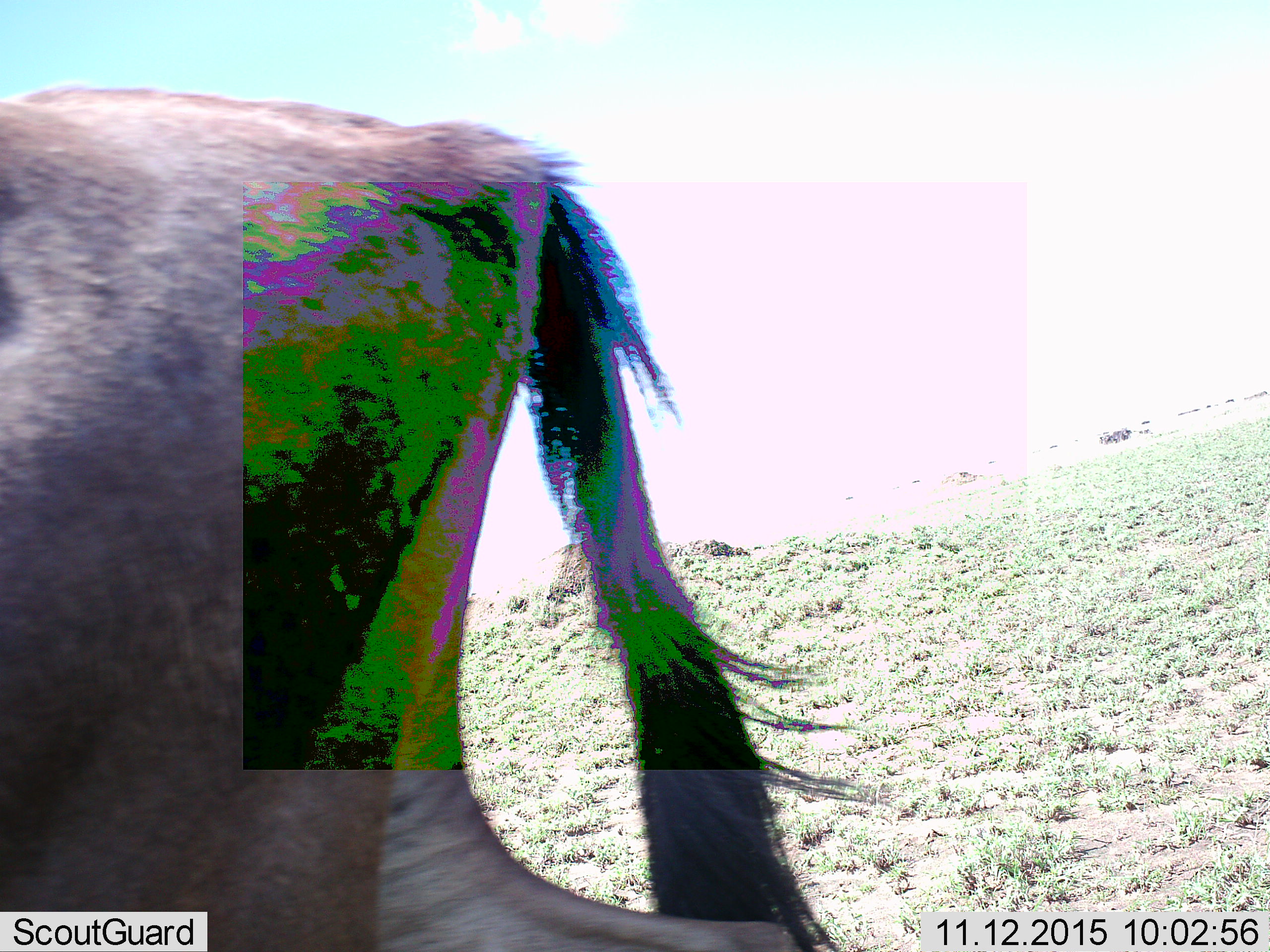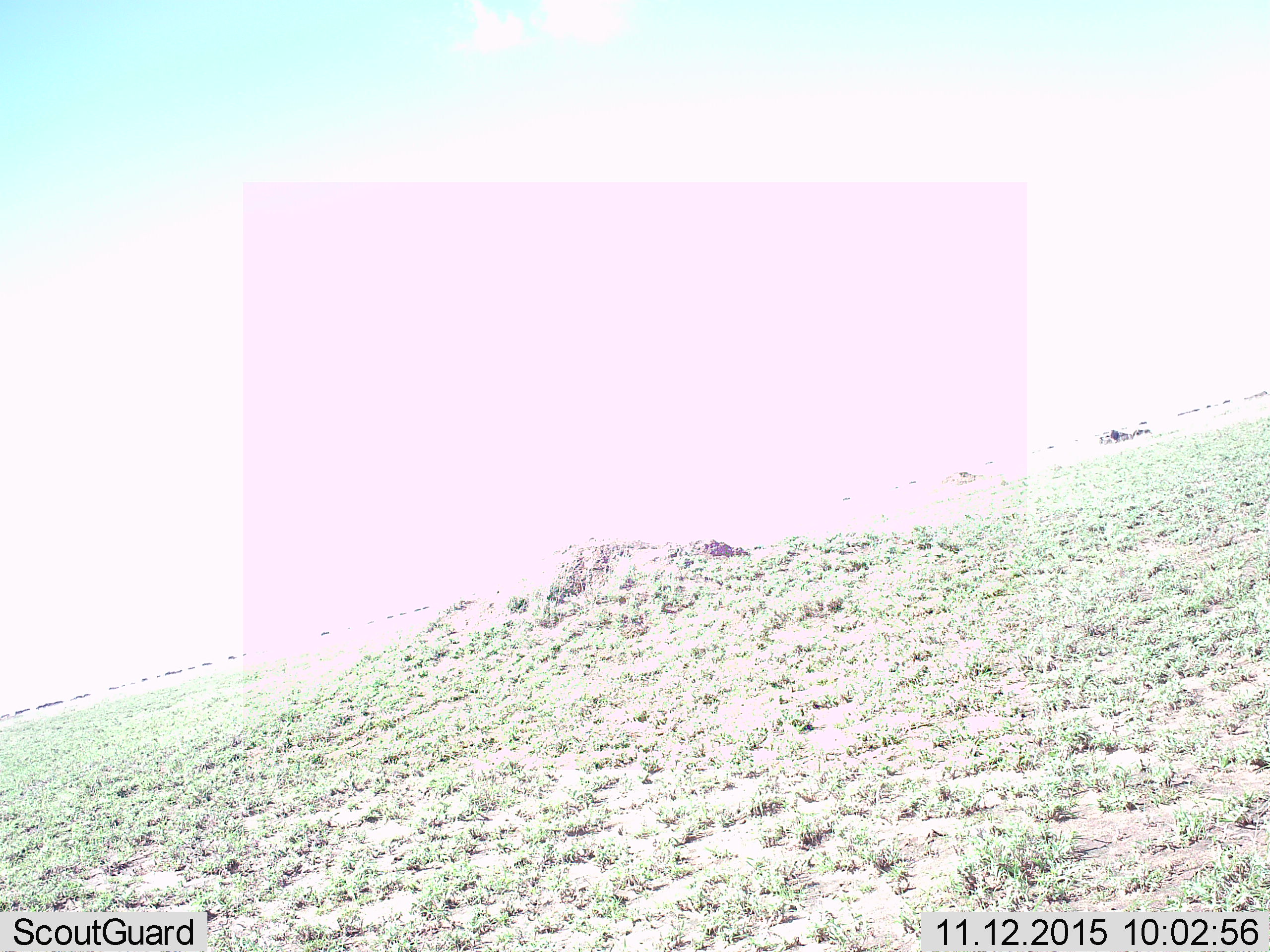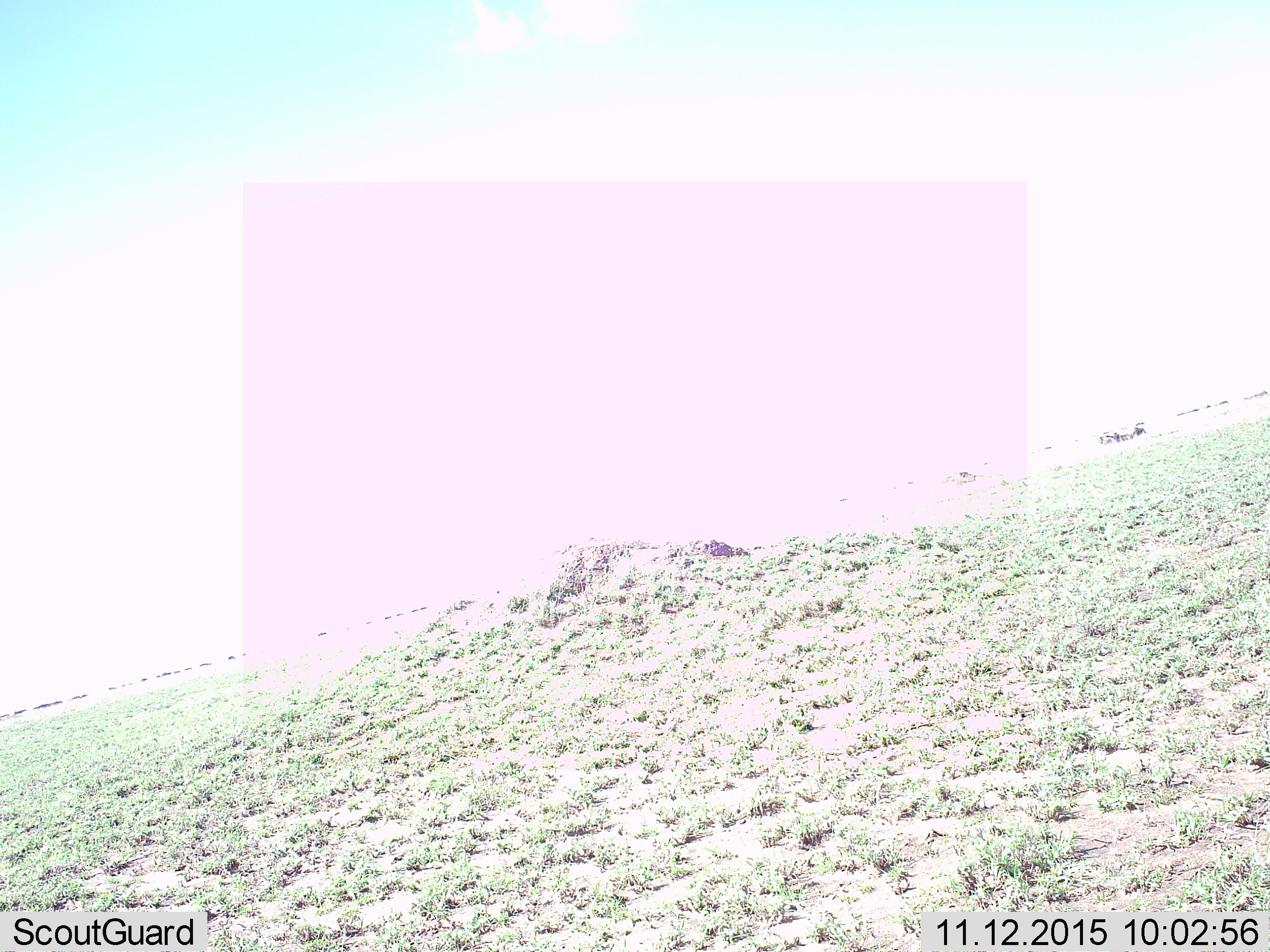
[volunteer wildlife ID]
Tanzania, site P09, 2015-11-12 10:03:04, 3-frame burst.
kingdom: Animalia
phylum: Chordata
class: Mammalia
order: Artiodactyla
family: Bovidae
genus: Connochaetes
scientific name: Connochaetes taurinus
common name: blue wildebeest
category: wildebeest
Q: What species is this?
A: Wildebeest (blue wildebeest) (Connochaetes taurinus).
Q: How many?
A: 1.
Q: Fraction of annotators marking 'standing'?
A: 0%.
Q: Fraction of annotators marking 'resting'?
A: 0%.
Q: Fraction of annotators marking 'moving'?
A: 100%.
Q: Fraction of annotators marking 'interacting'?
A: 0%.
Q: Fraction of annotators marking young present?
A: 0%.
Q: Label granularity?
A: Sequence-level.